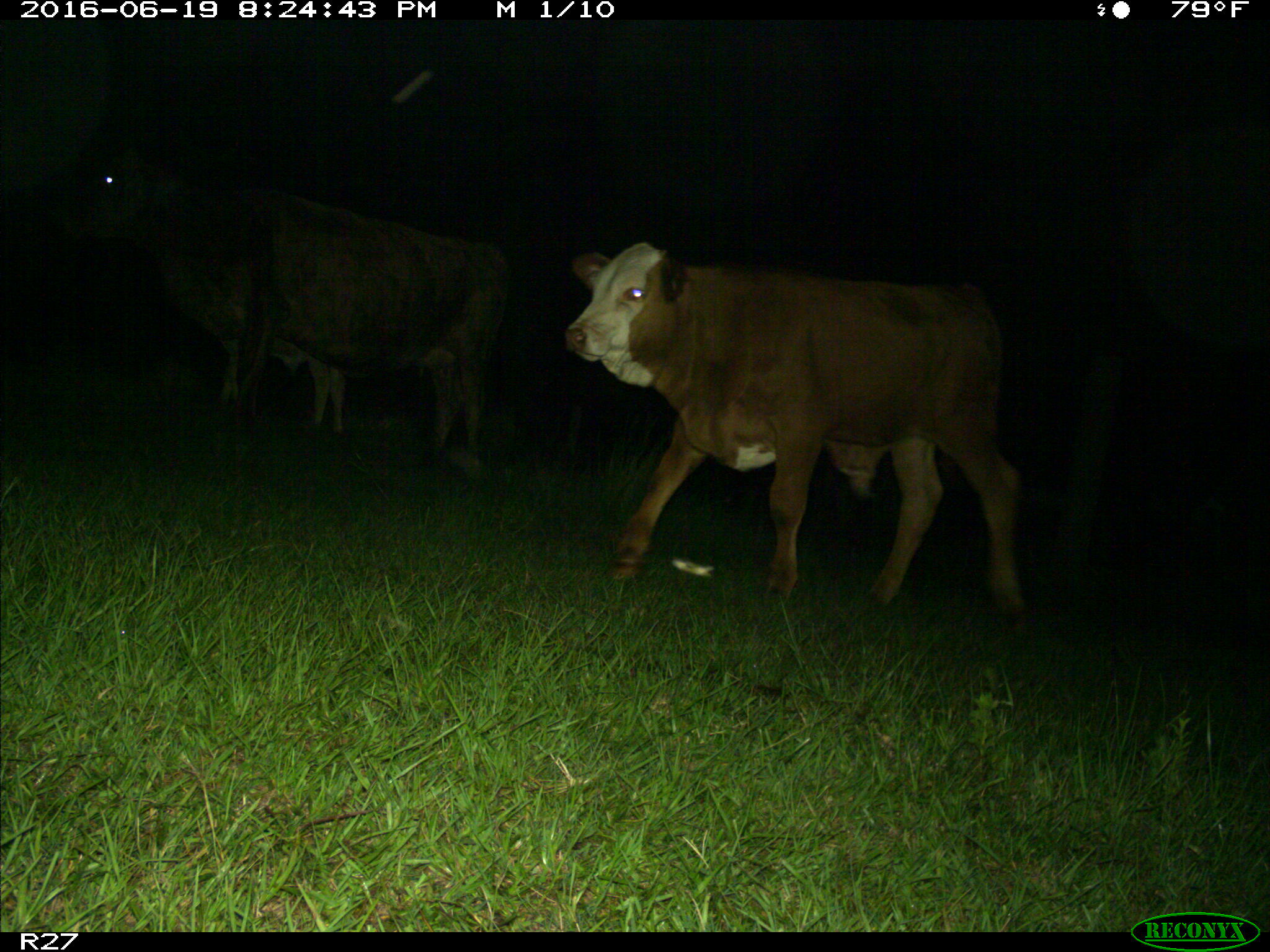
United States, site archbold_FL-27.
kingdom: Animalia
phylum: Chordata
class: Mammalia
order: Artiodactyla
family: Bovidae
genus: Bos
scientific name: Bos taurus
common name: domestic cow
Bos taurus (domestic cow).